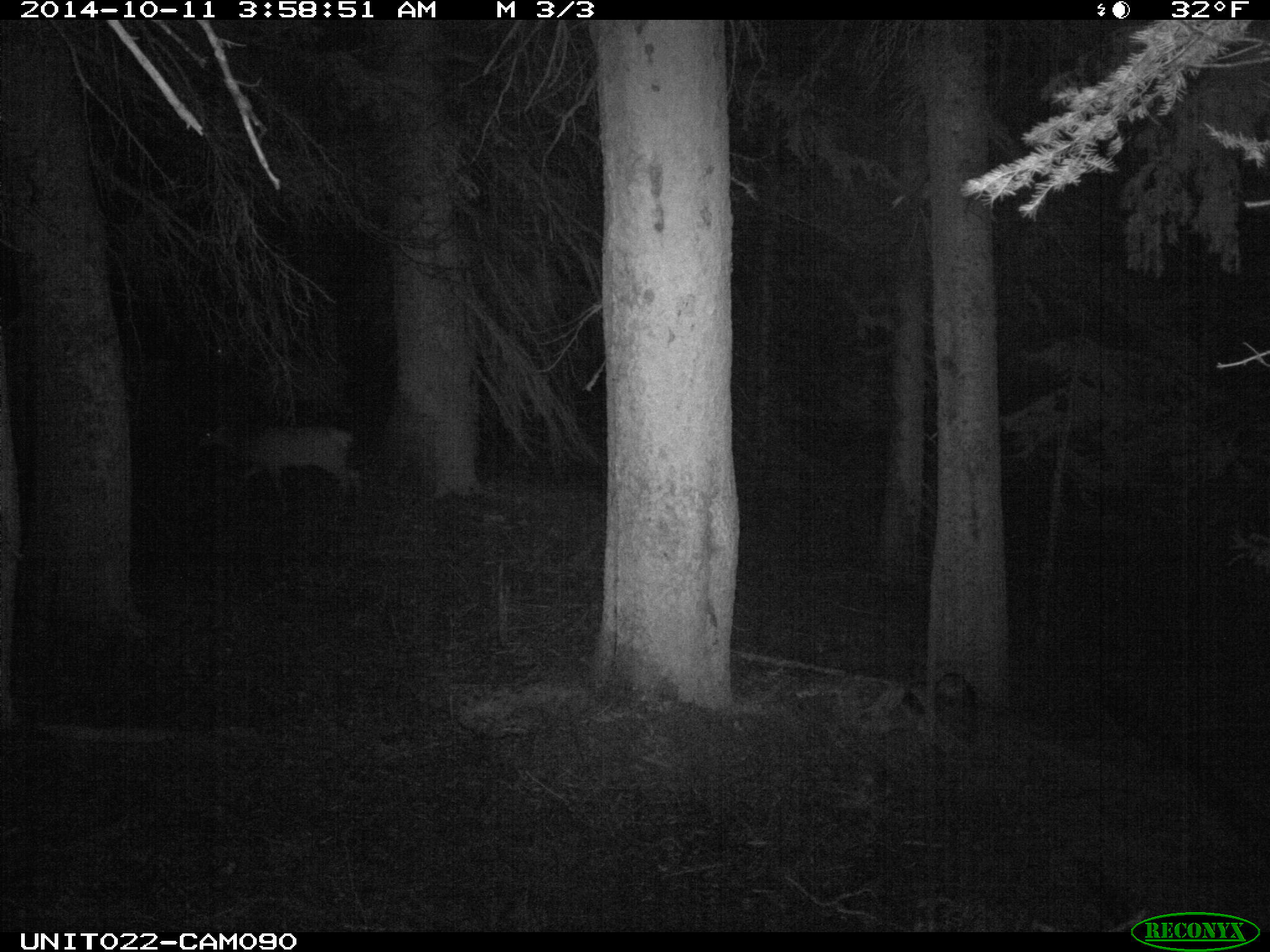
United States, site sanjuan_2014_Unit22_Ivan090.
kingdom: Animalia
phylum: Chordata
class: Mammalia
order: Artiodactyla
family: Cervidae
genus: Cervus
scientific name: Cervus elaphus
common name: red deer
Cervus elaphus (red deer).